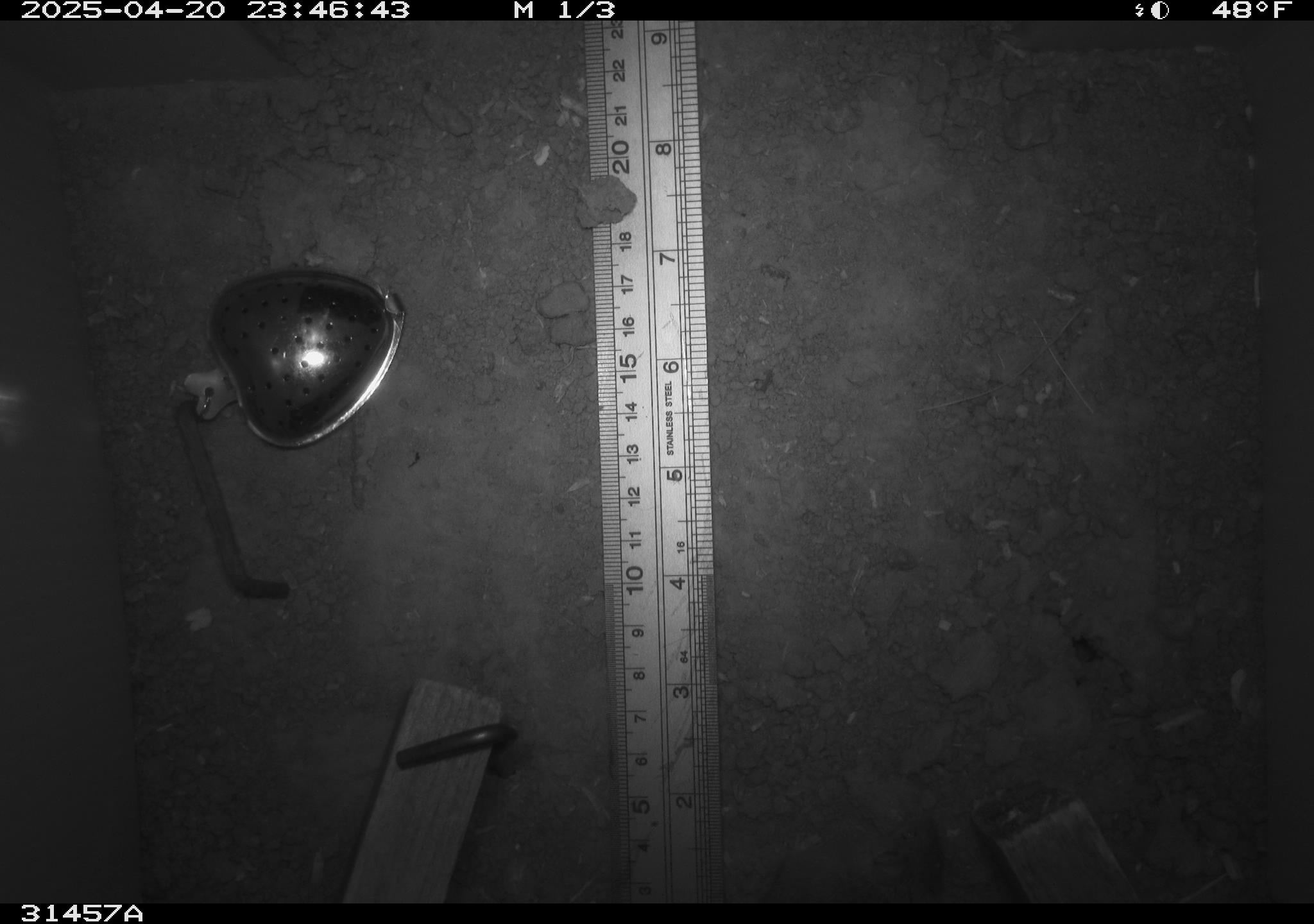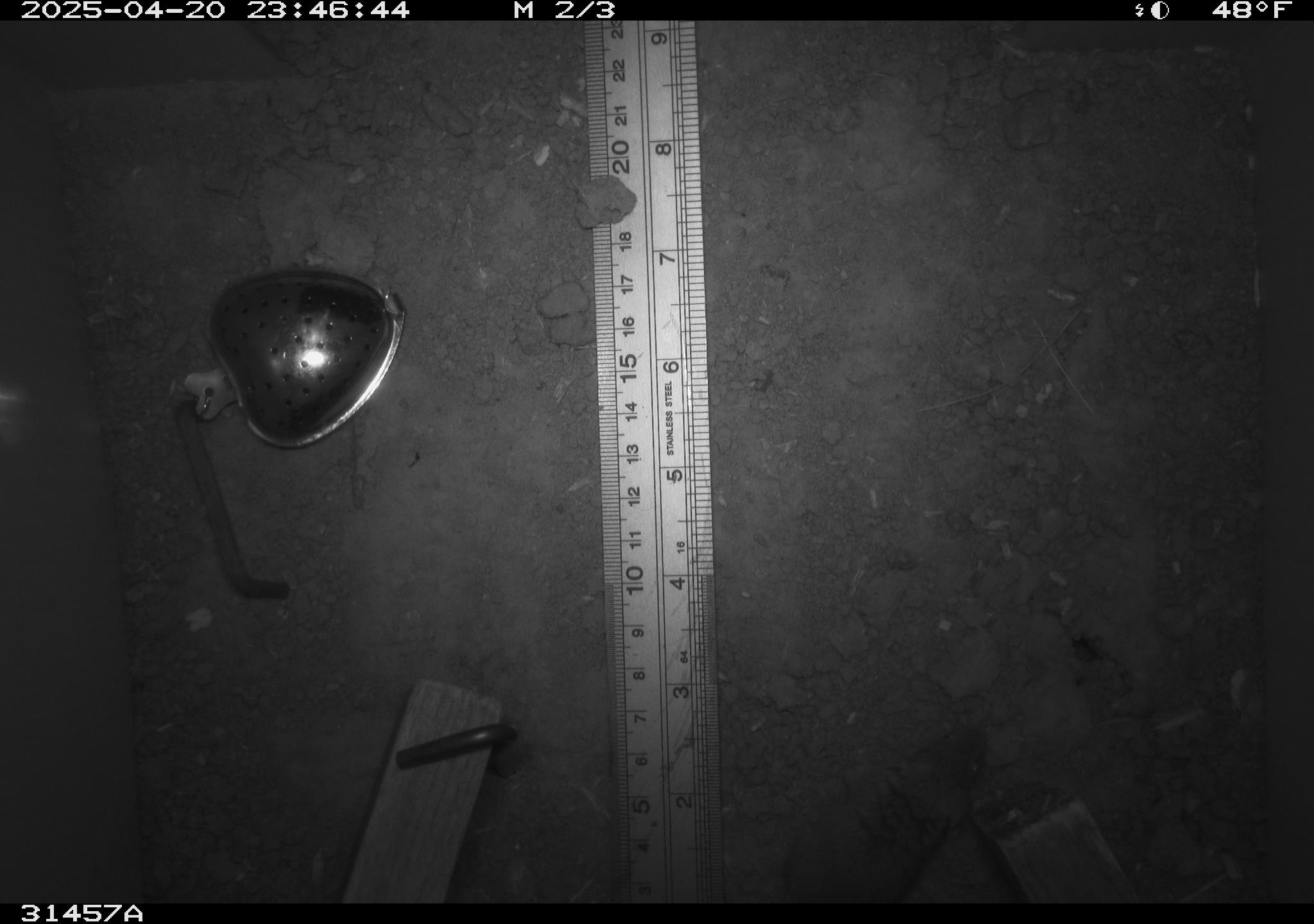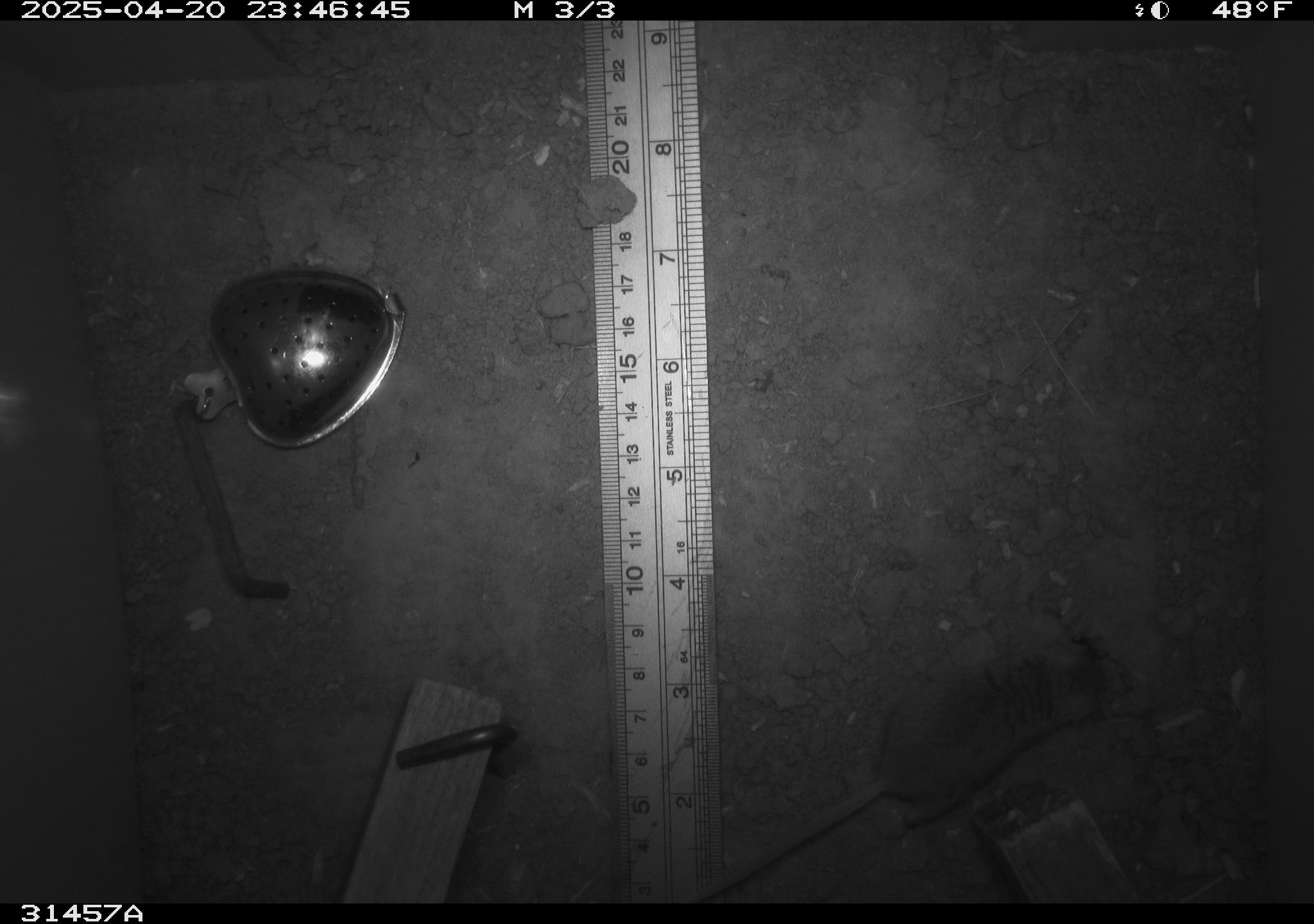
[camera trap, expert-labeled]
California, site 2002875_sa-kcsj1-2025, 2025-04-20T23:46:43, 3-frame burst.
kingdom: Animalia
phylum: Chordata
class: Mammalia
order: Rodentia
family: Muridae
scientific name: Muridae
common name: murids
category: muridae family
Muridae family (murids) (Muridae).